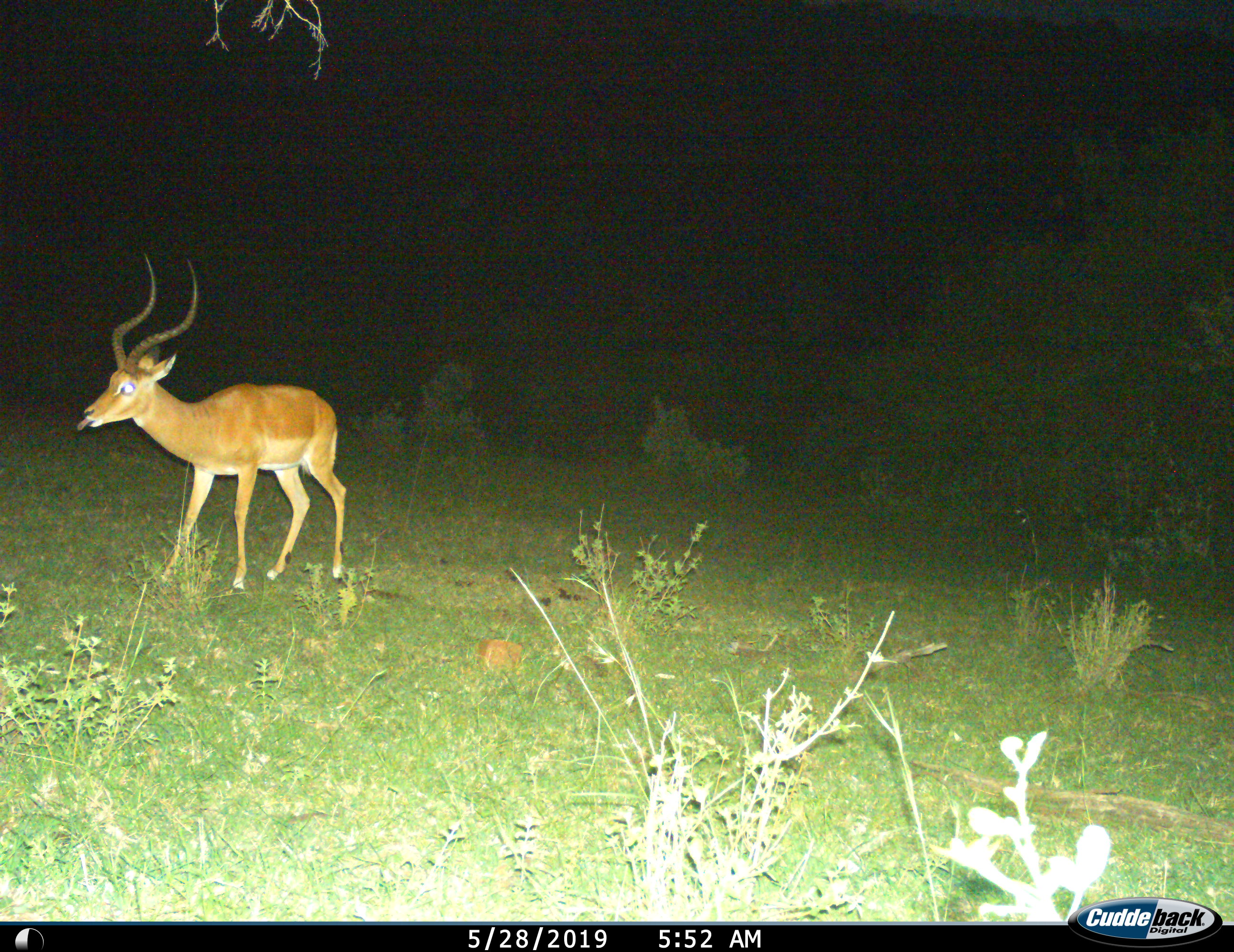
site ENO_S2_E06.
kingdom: Animalia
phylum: Chordata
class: Mammalia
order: Artiodactyla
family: Bovidae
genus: Aepyceros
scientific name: Aepyceros melampus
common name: impala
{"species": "impala (Aepyceros melampus)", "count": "1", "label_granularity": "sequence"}